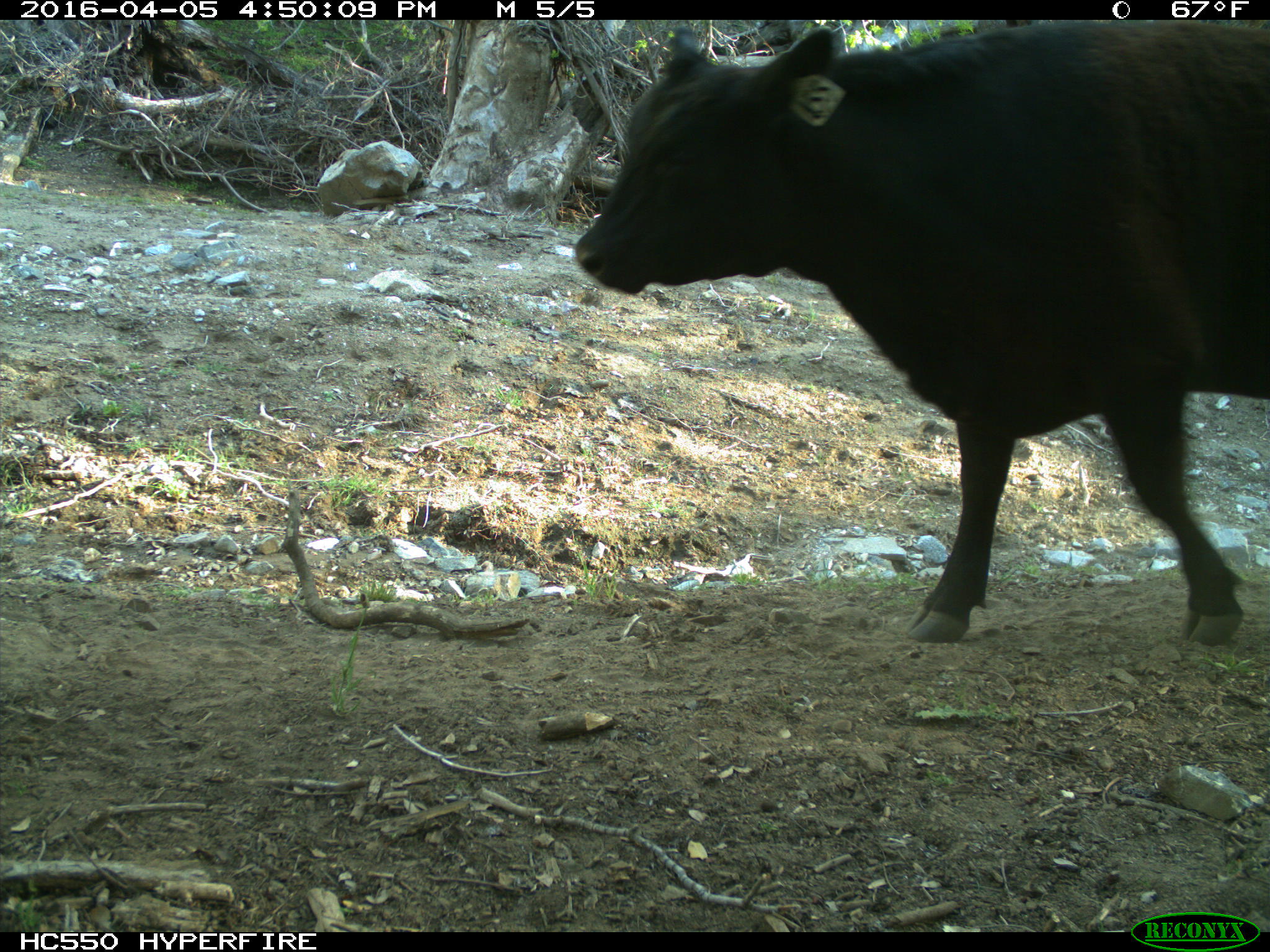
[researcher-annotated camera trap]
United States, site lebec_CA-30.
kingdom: Animalia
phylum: Chordata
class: Mammalia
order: Artiodactyla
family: Bovidae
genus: Bos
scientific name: Bos taurus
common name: domestic cow